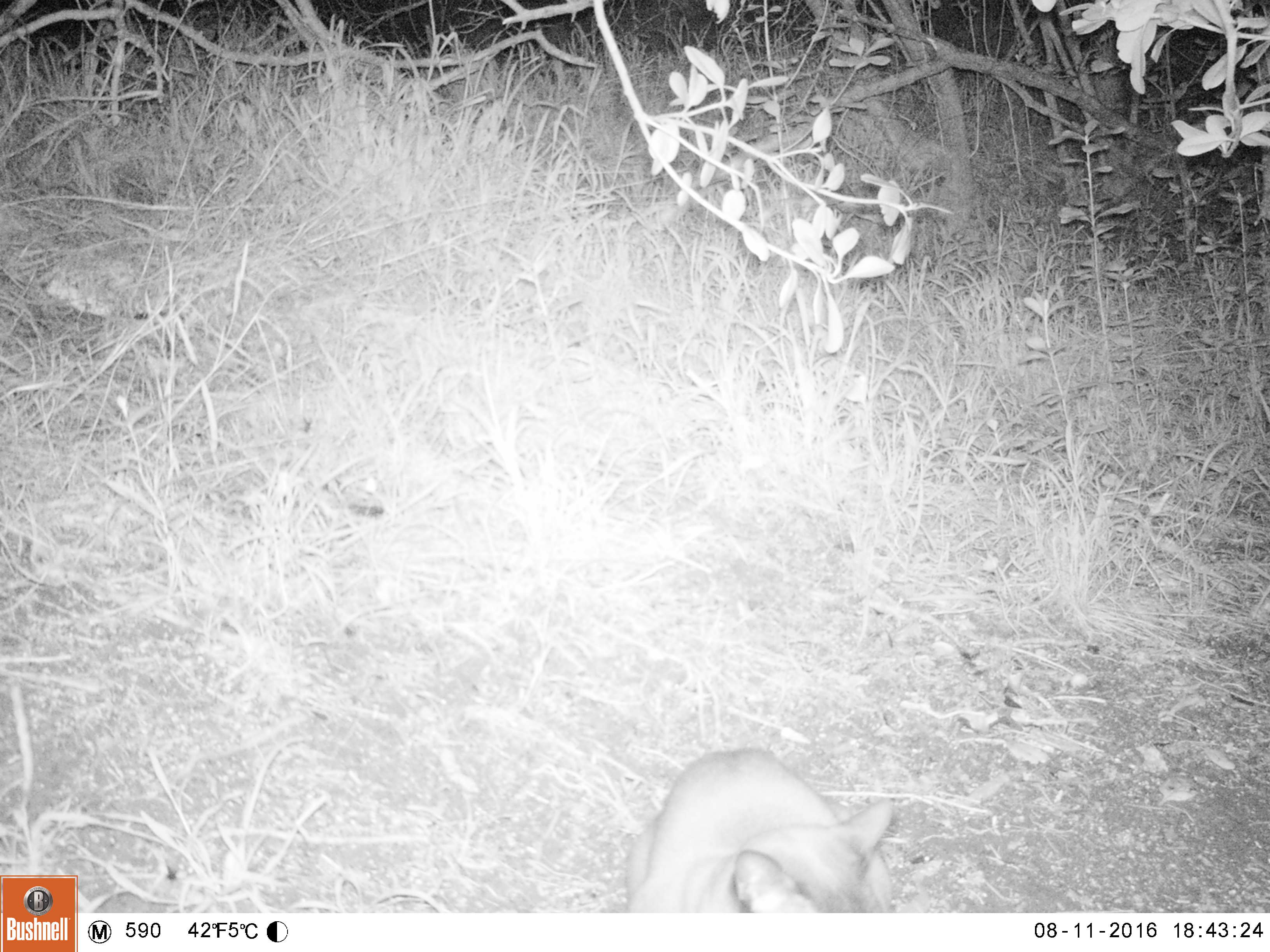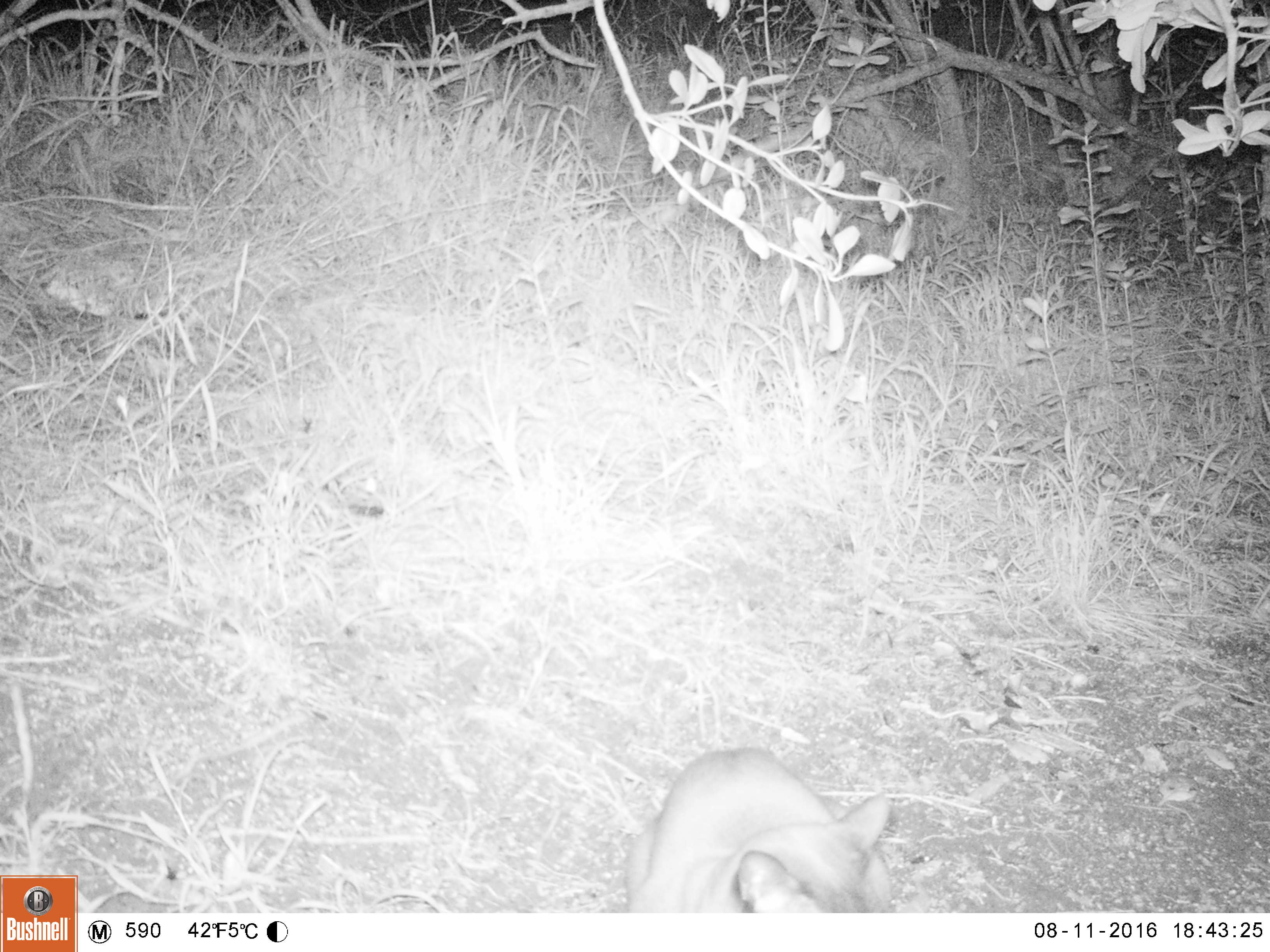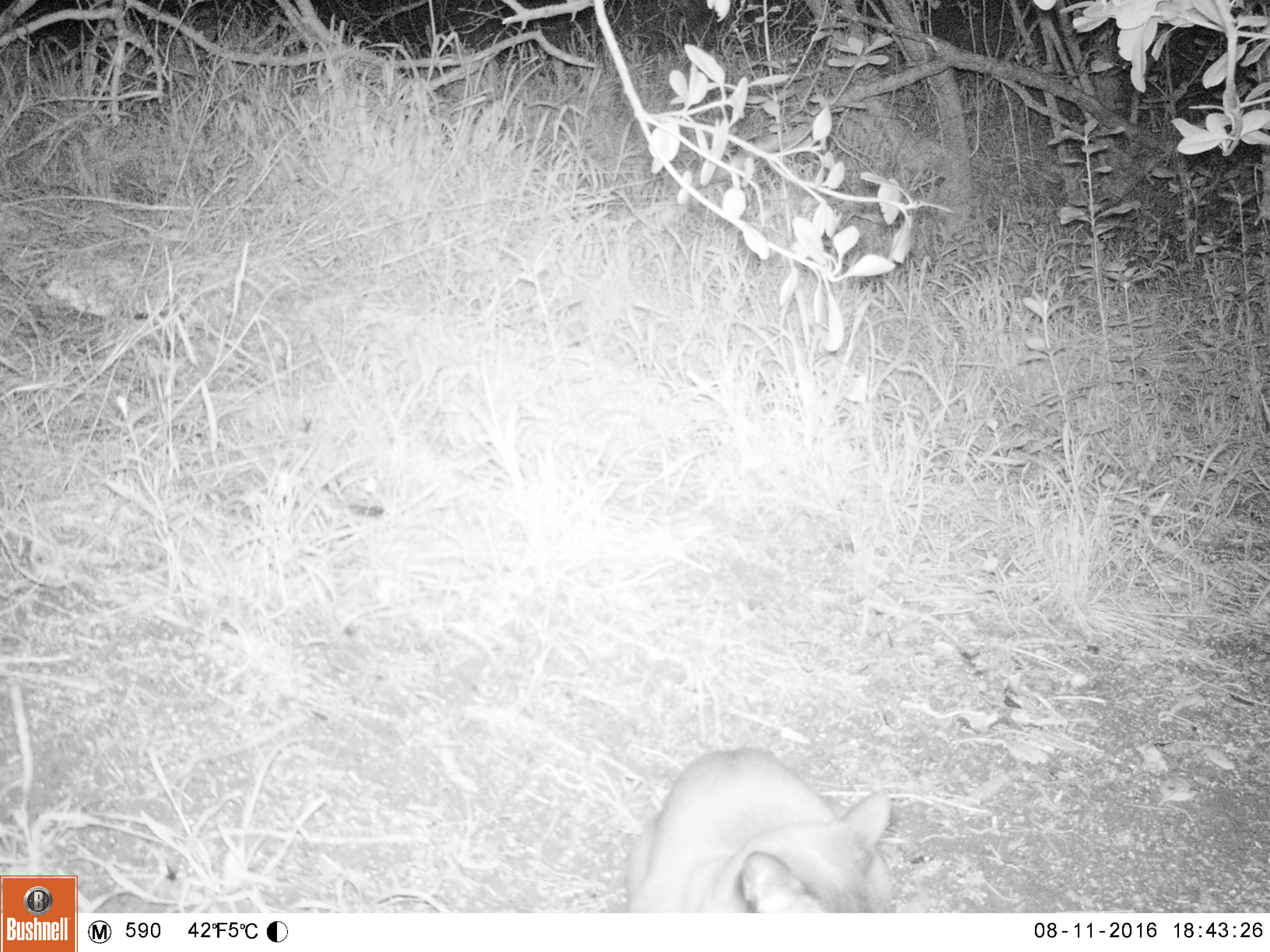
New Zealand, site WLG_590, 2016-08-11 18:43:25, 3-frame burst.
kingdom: Animalia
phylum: Chordata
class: Mammalia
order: Carnivora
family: Felidae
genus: Felis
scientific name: Felis catus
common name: domestic cat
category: cat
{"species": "cat (domestic cat) (Felis catus)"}